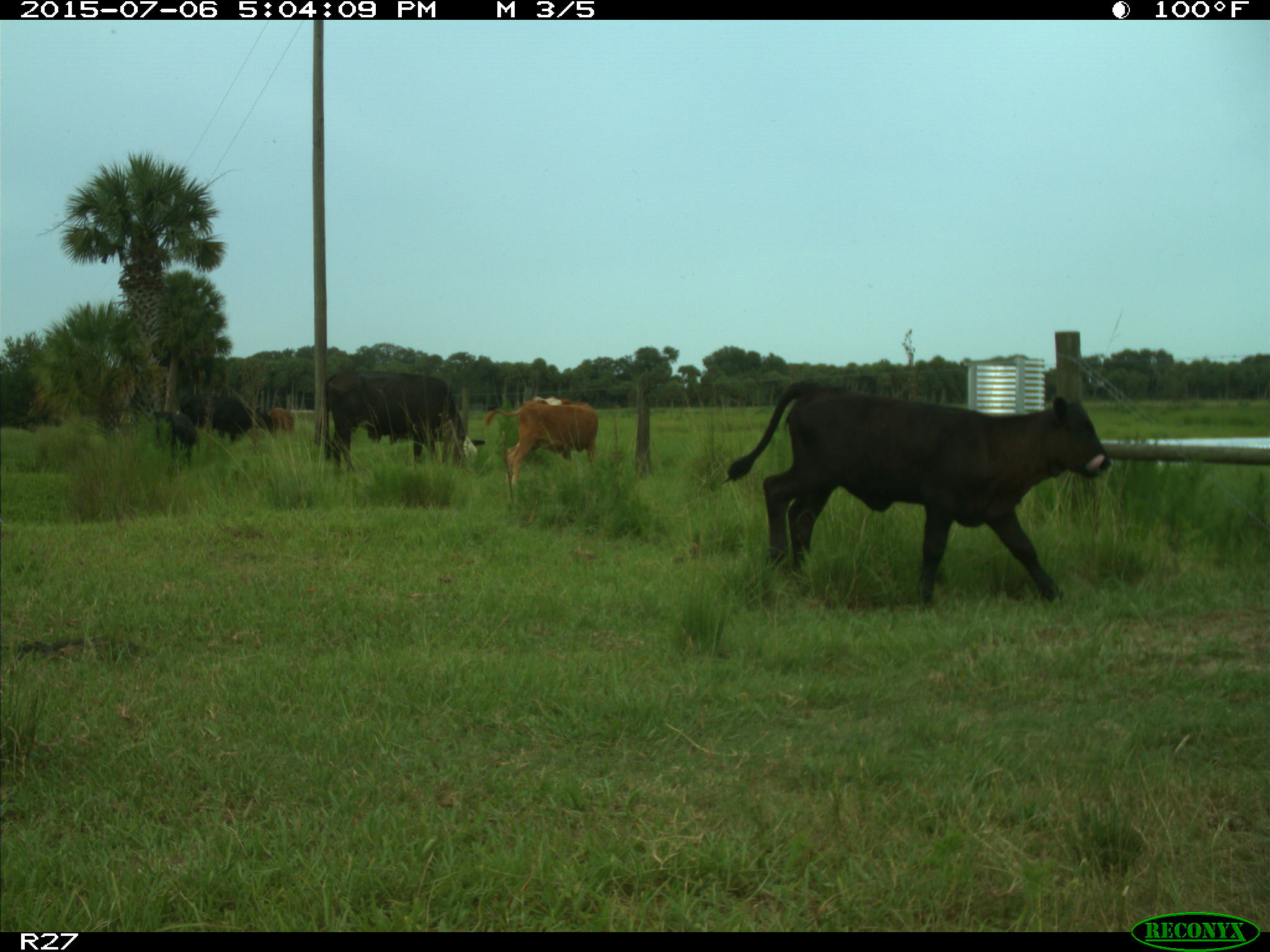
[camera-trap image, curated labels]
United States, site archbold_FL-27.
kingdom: Animalia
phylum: Chordata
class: Mammalia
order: Artiodactyla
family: Bovidae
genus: Bos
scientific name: Bos taurus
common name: domestic cow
Bos taurus (domestic cow).